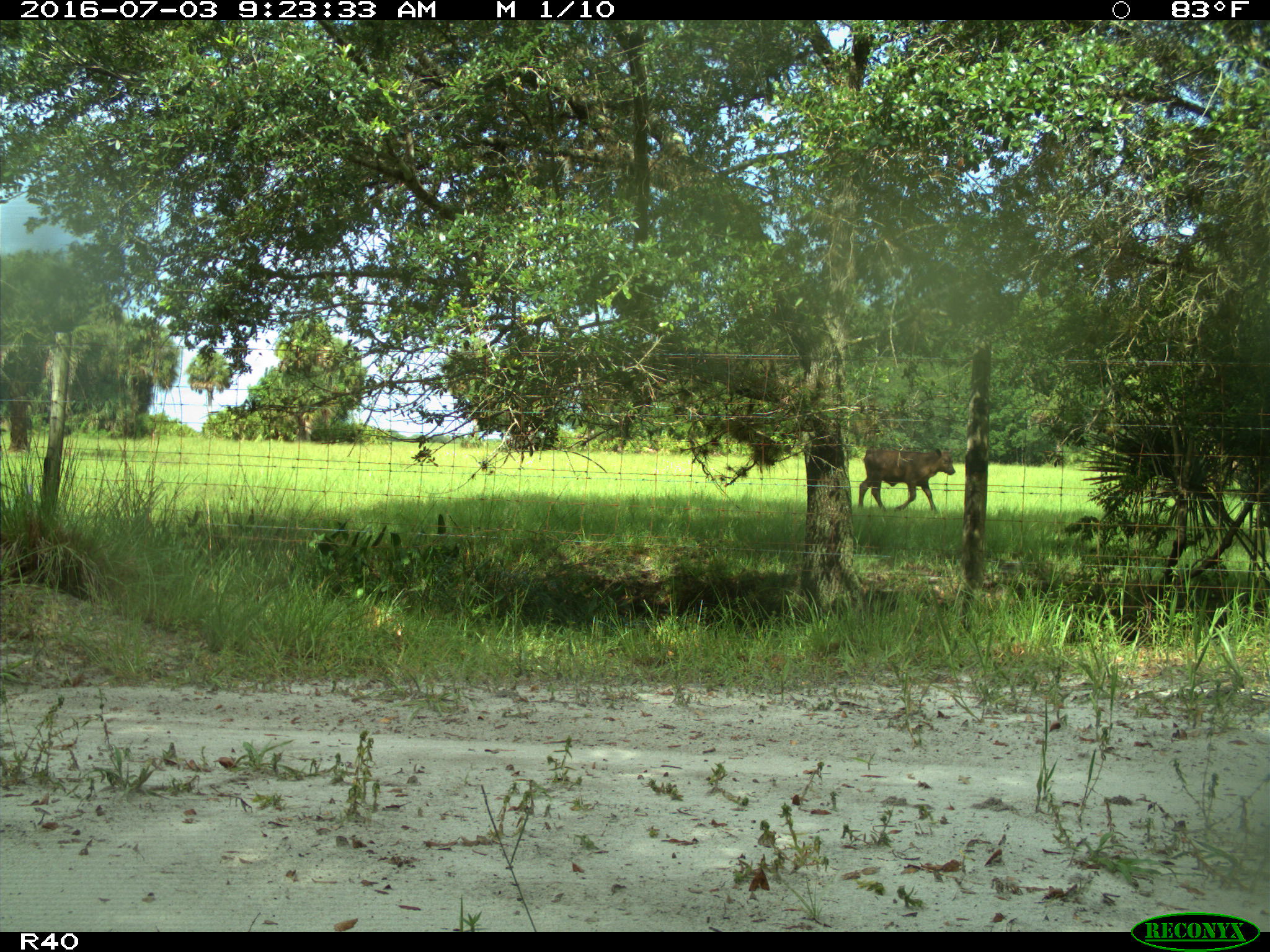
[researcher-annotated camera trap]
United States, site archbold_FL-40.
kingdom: Animalia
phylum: Chordata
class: Mammalia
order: Artiodactyla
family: Bovidae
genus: Bos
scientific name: Bos taurus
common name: domestic cow